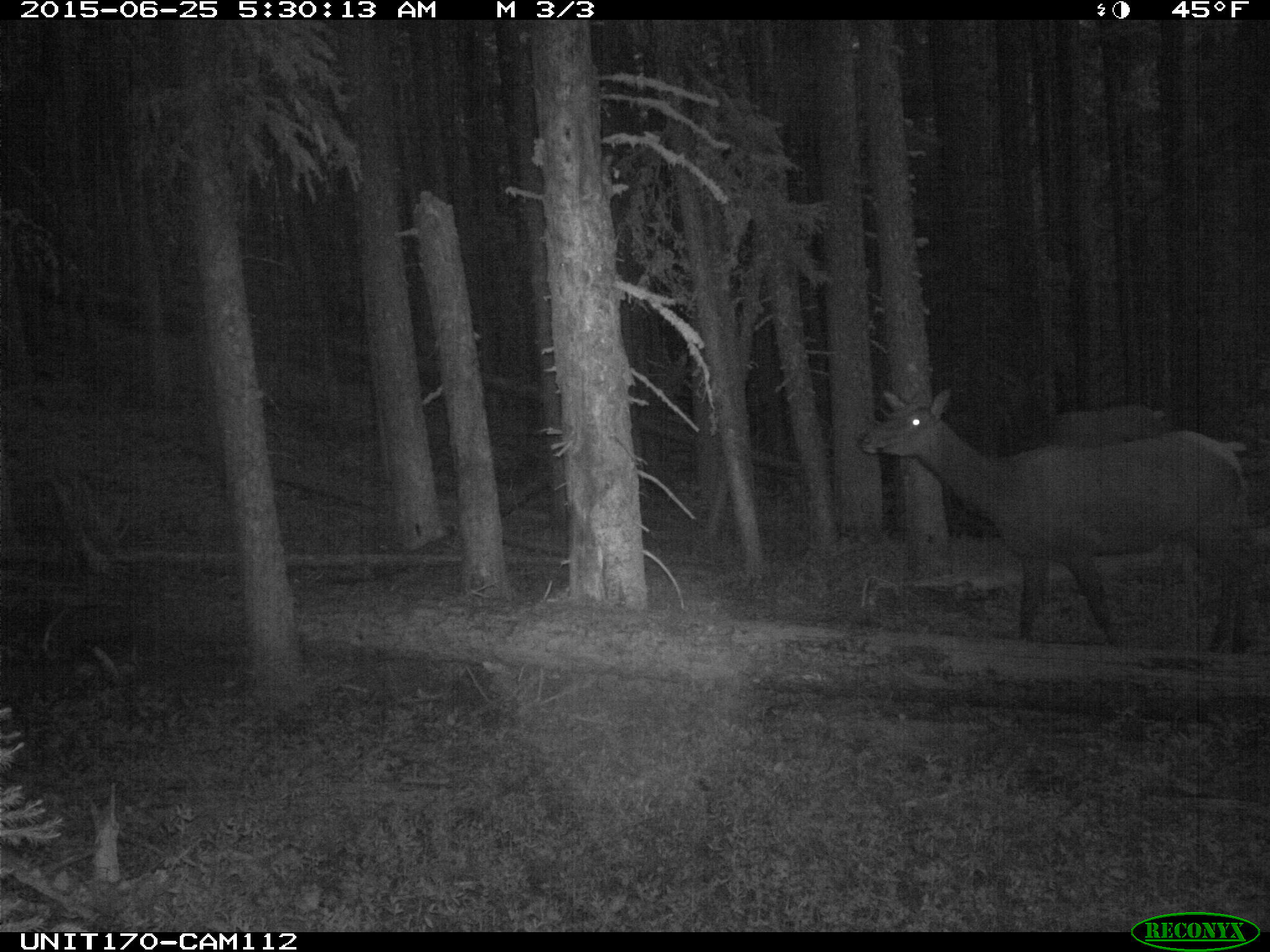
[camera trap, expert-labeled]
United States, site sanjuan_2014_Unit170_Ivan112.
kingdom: Animalia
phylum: Chordata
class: Mammalia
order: Artiodactyla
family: Cervidae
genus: Cervus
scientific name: Cervus elaphus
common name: red deer